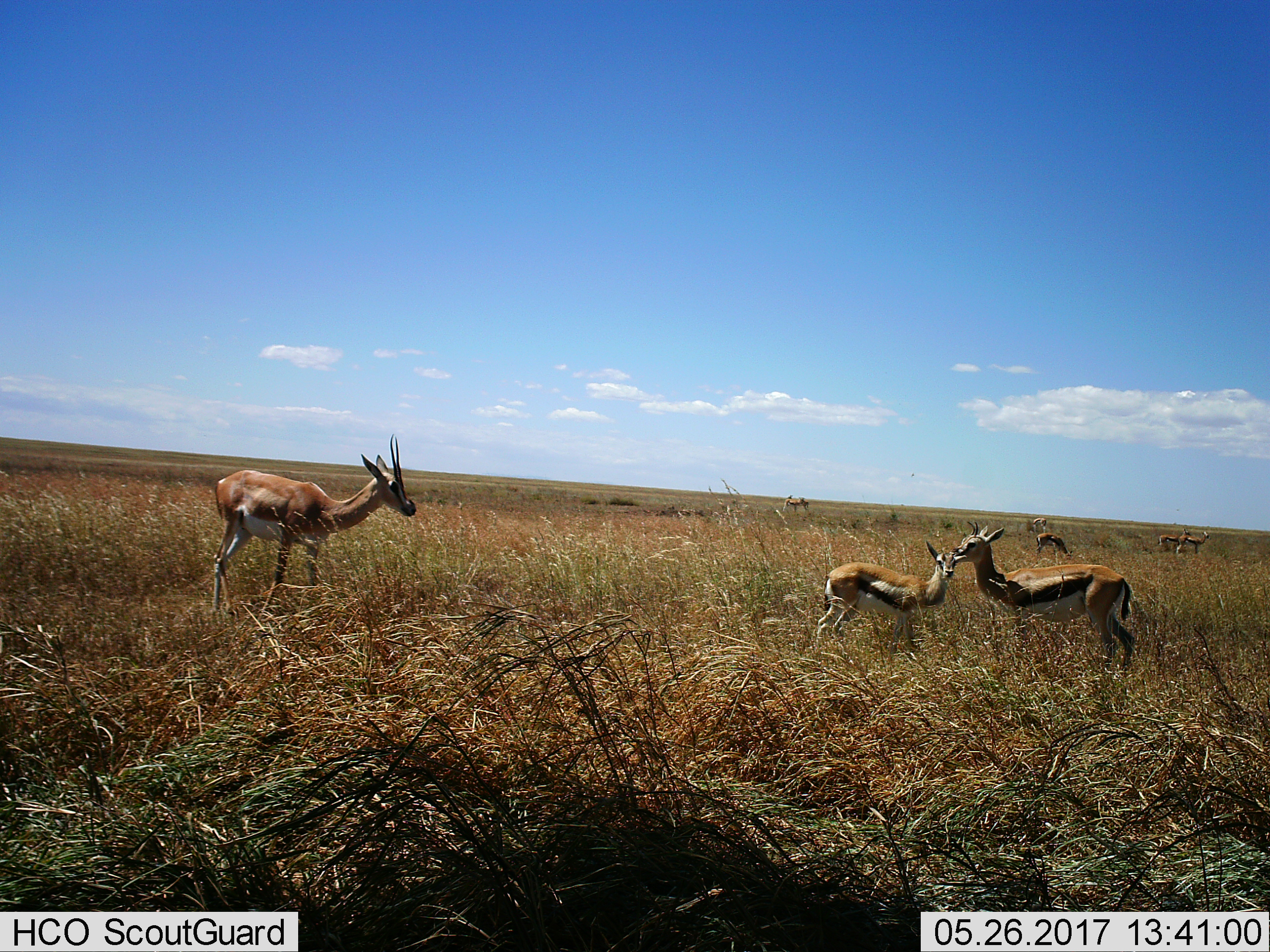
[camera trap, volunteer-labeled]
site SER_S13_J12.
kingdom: Animalia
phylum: Chordata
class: Mammalia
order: Artiodactyla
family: Bovidae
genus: Eudorcas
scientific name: Eudorcas thomsonii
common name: thomson's gazelle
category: gazellethomsons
Gazellethomsons (thomson's gazelle) (Eudorcas thomsonii), count 7. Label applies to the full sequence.